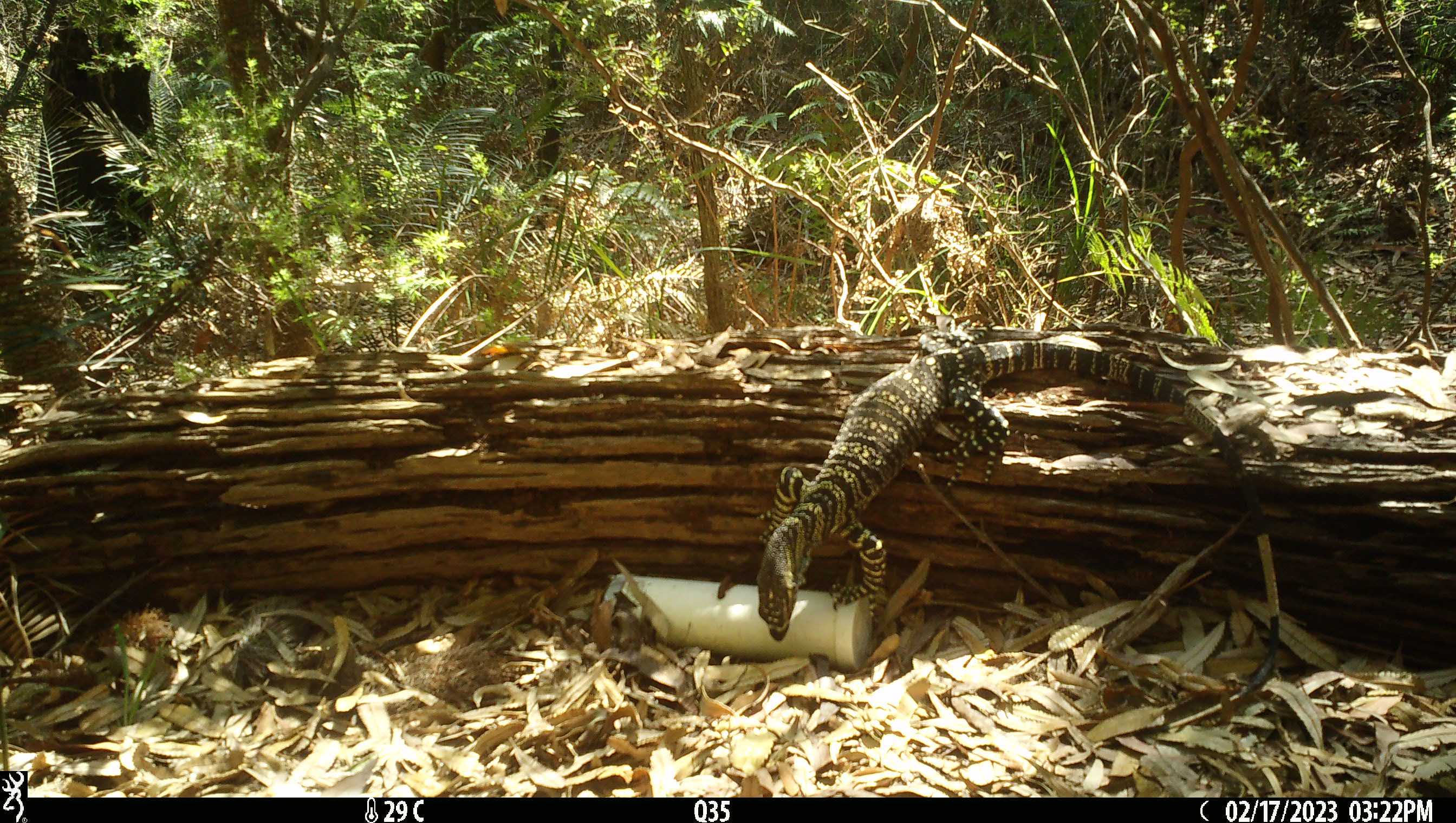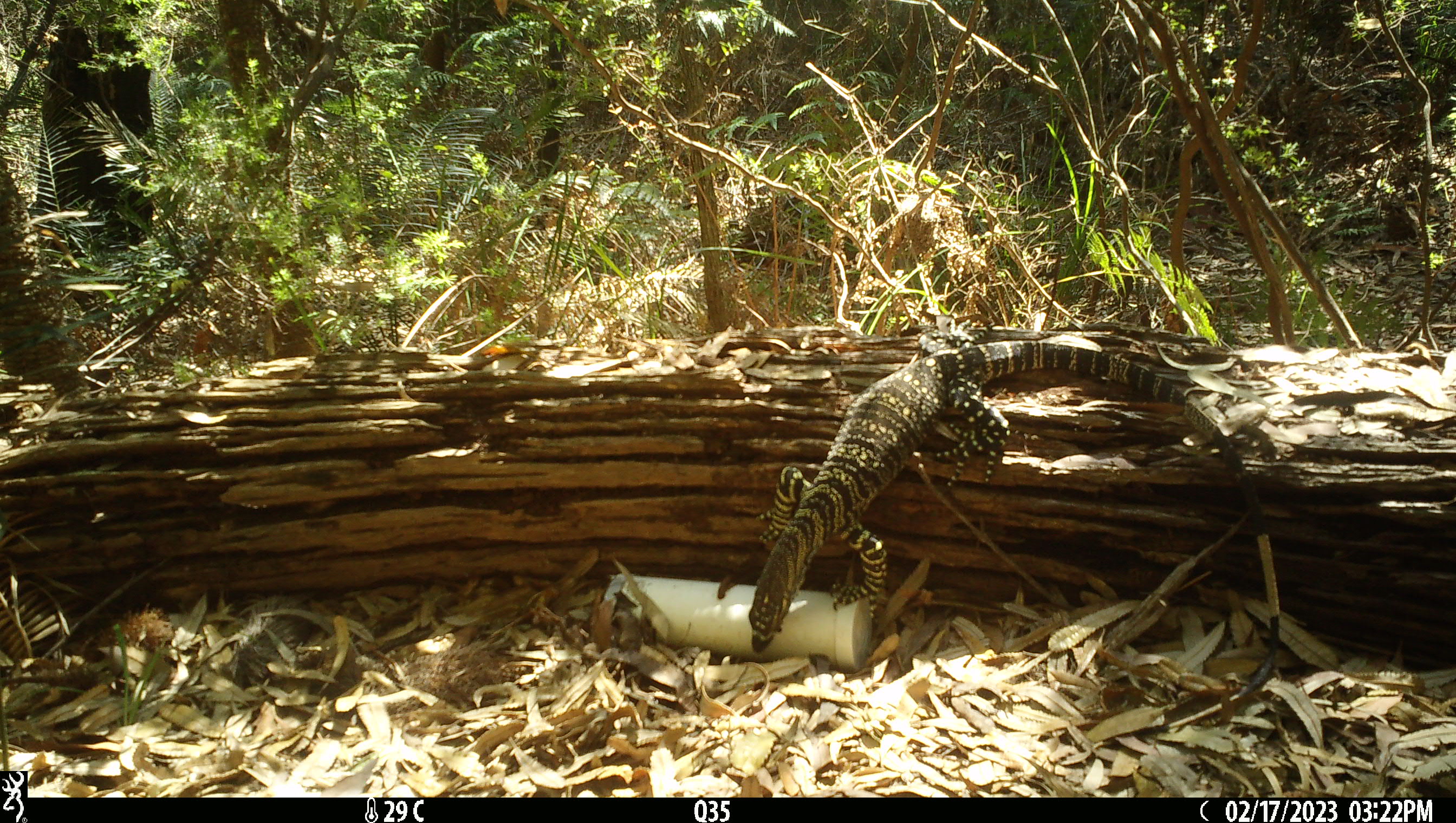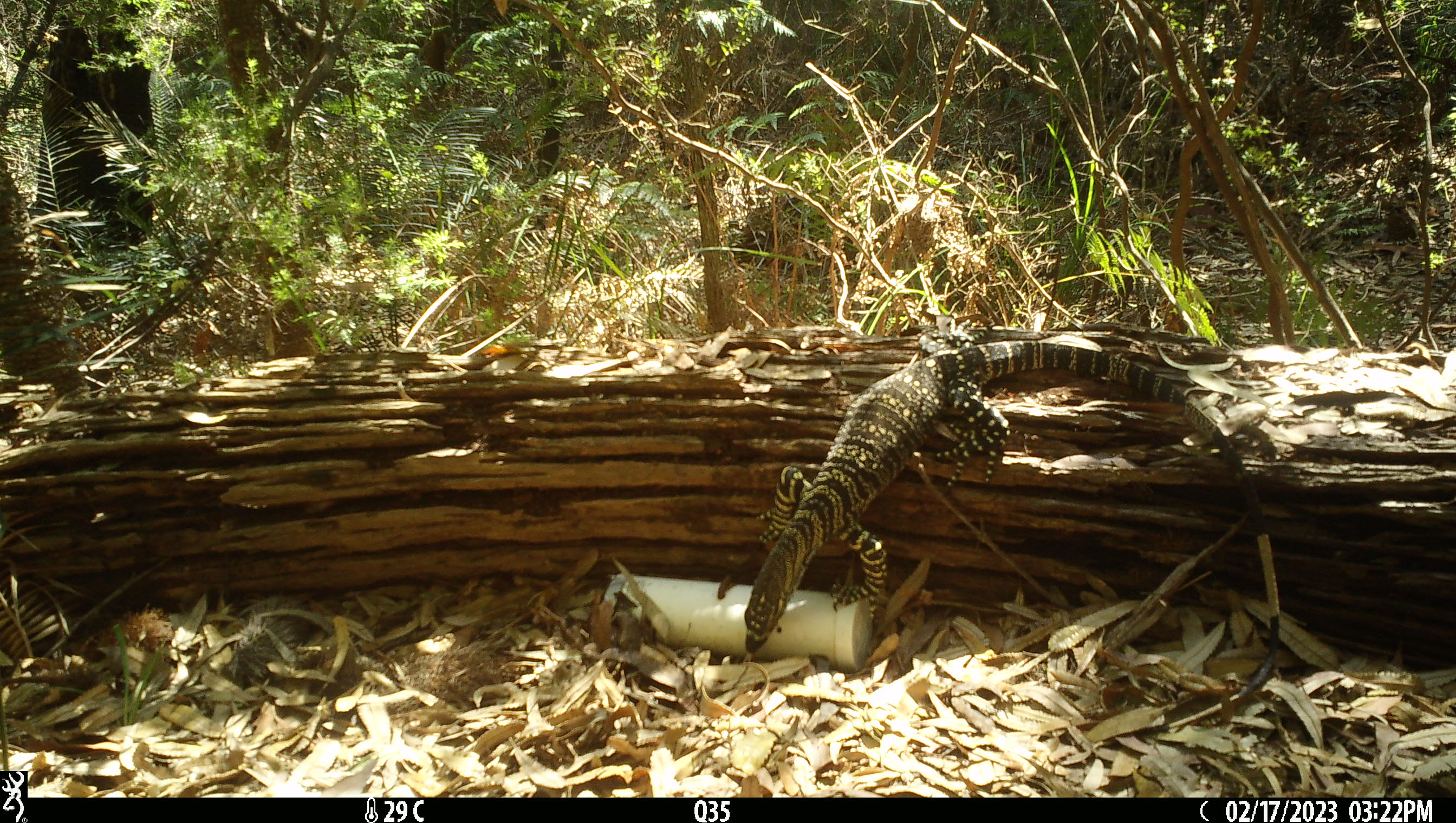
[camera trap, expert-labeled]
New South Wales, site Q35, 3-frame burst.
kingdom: Animalia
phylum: Chordata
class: Reptilia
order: Squamata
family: Varanidae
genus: Varanus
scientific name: Varanus varius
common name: lace monitor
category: goanna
Goanna (lace monitor) (Varanus varius).